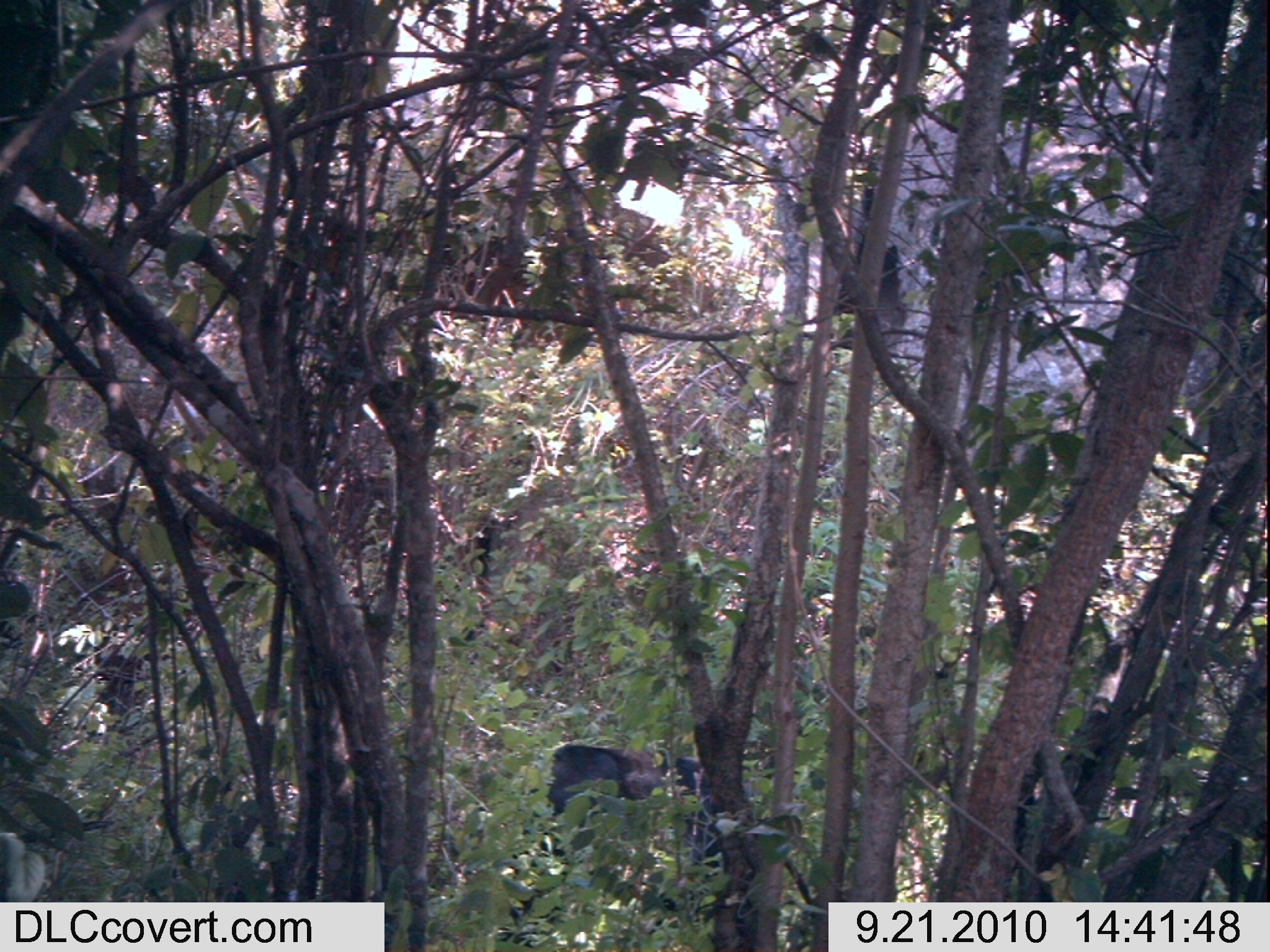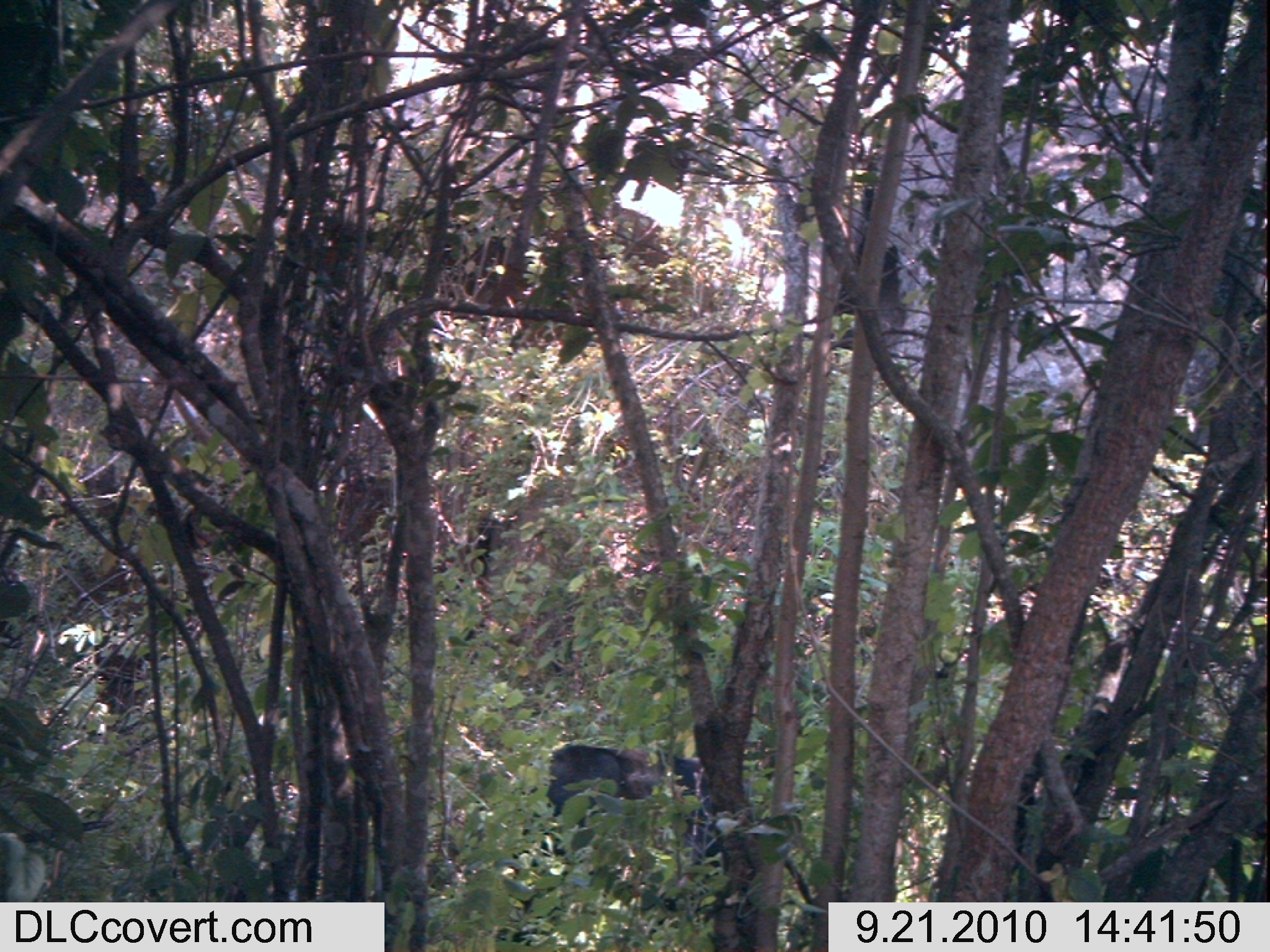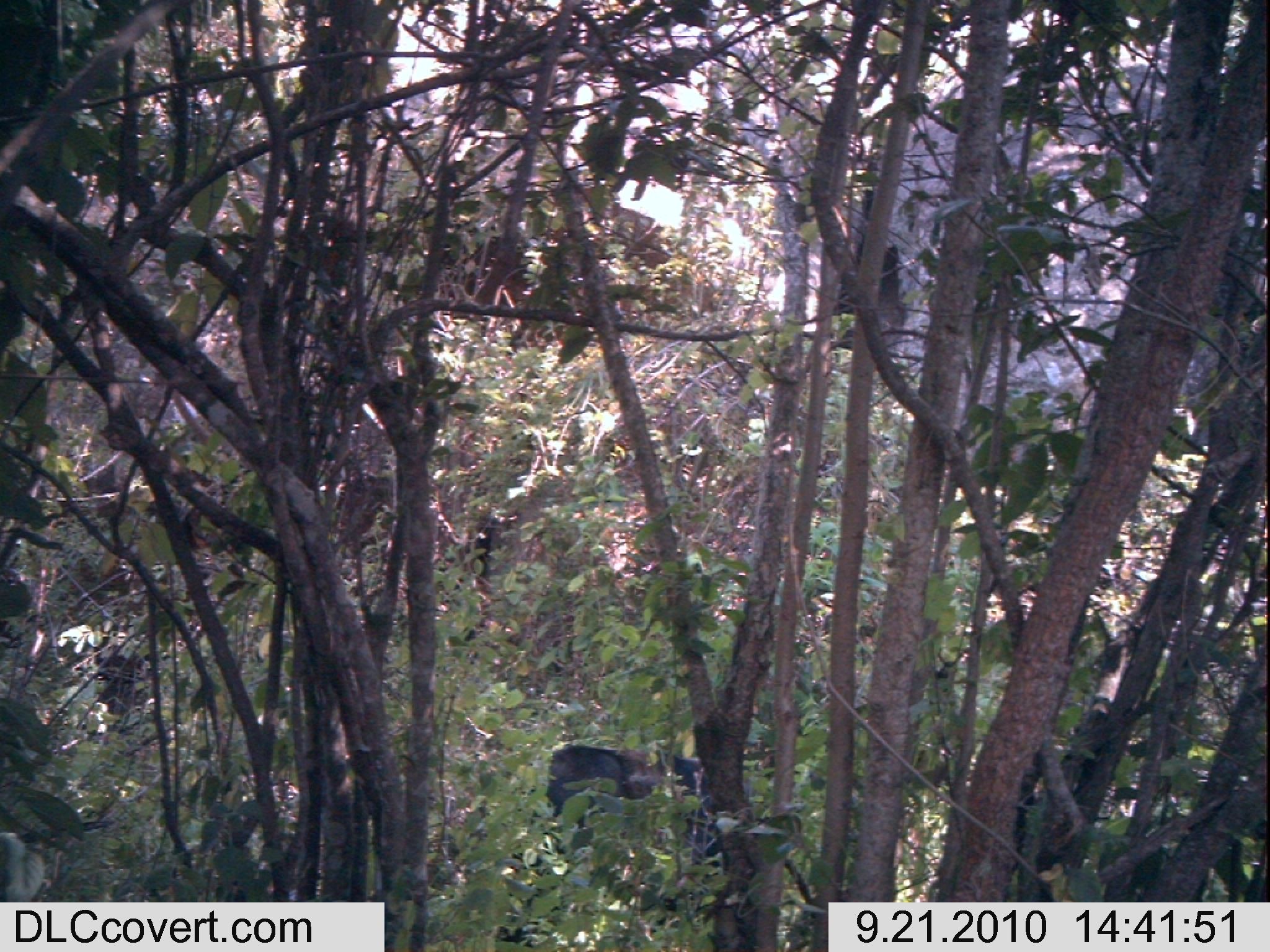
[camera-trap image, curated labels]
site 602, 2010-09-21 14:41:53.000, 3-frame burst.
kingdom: Animalia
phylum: Chordata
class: Mammalia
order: Artiodactyla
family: Bovidae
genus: Bos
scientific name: Bos taurus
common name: domestic cattle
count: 1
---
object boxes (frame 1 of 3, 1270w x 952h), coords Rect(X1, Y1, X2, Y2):
bos taurus: Rect(493, 733, 765, 945)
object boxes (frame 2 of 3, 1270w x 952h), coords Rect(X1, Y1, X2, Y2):
bos taurus: Rect(493, 733, 765, 945)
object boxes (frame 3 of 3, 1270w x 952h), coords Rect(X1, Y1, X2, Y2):
bos taurus: Rect(493, 733, 765, 945)